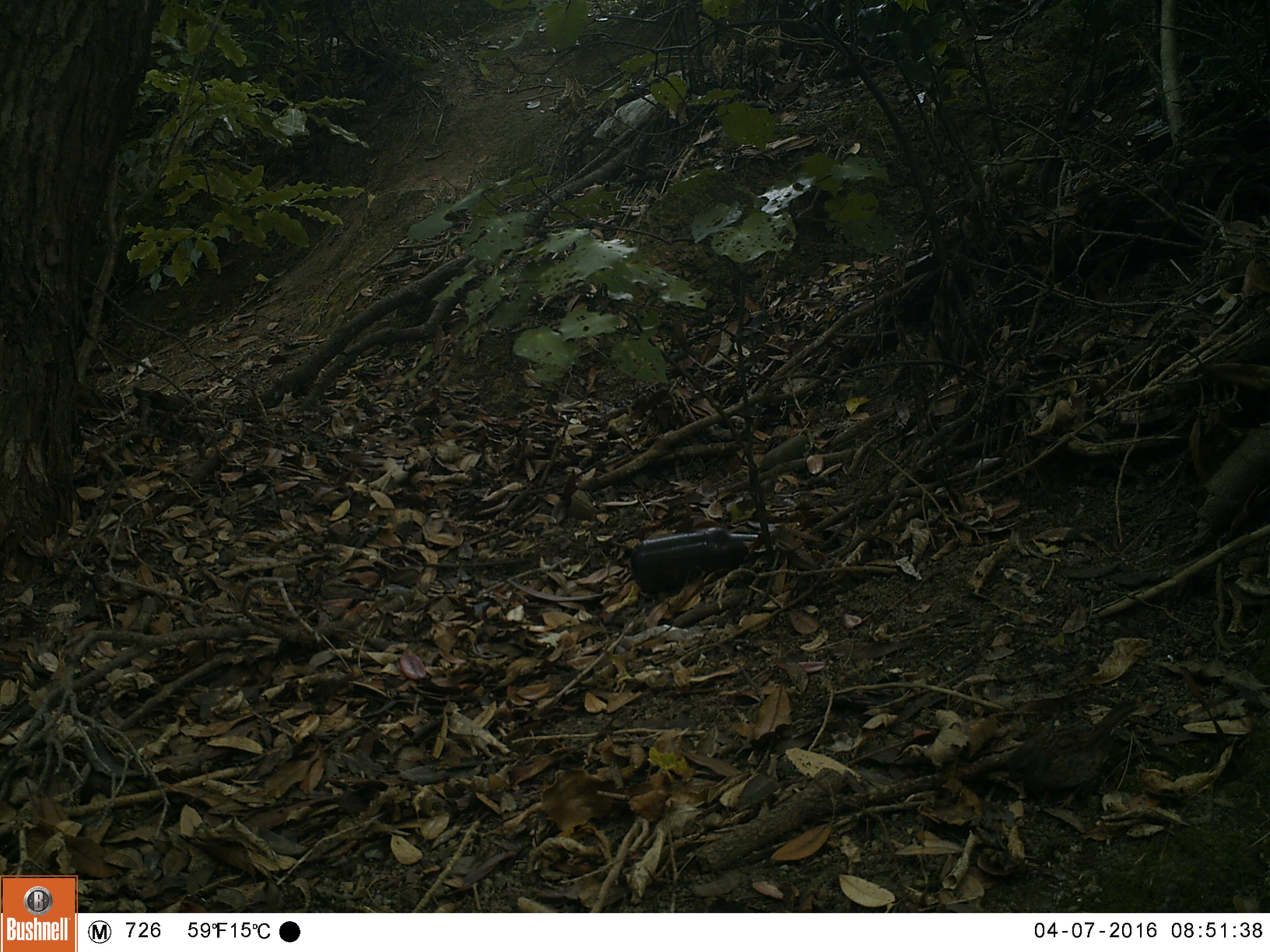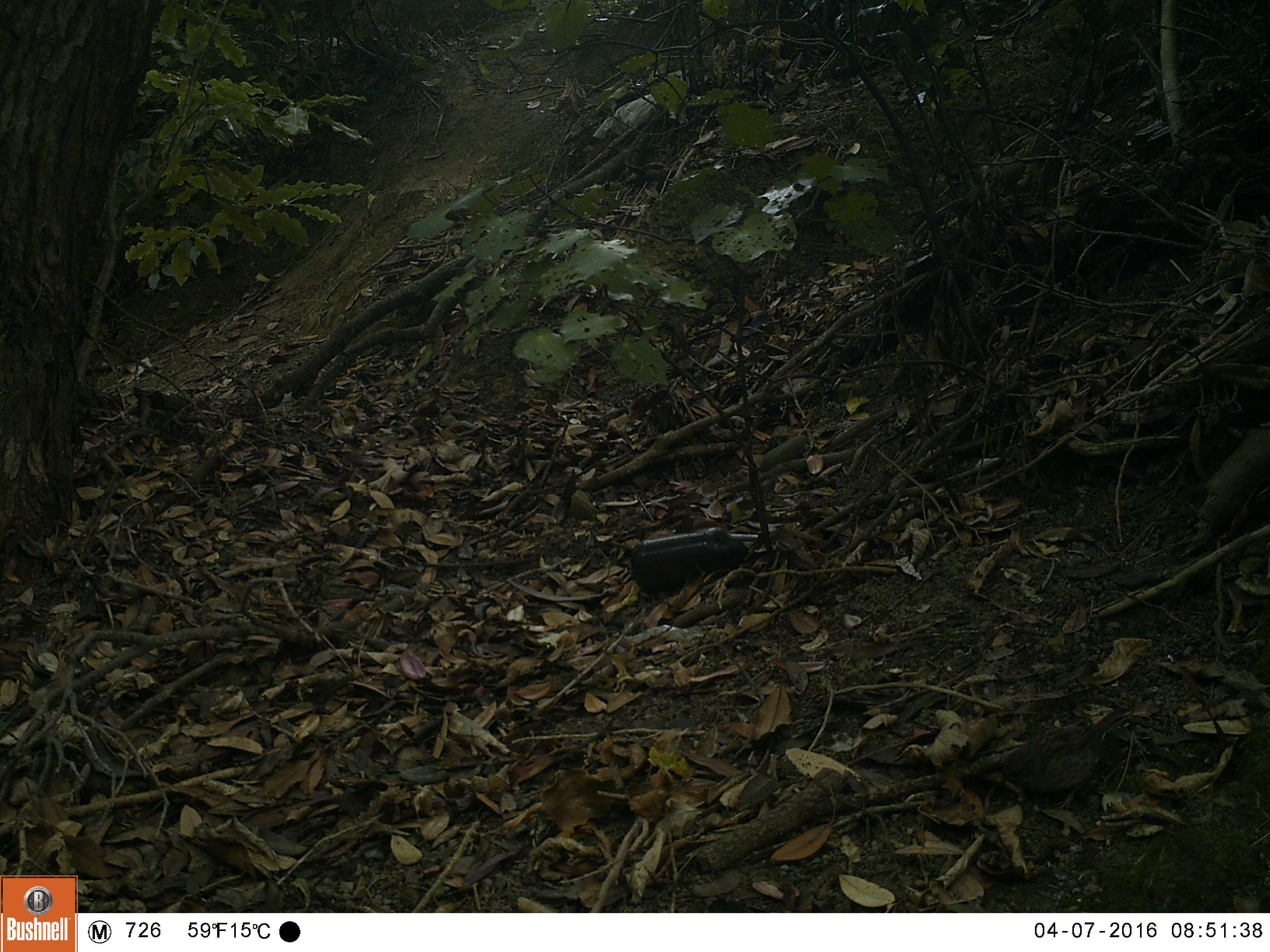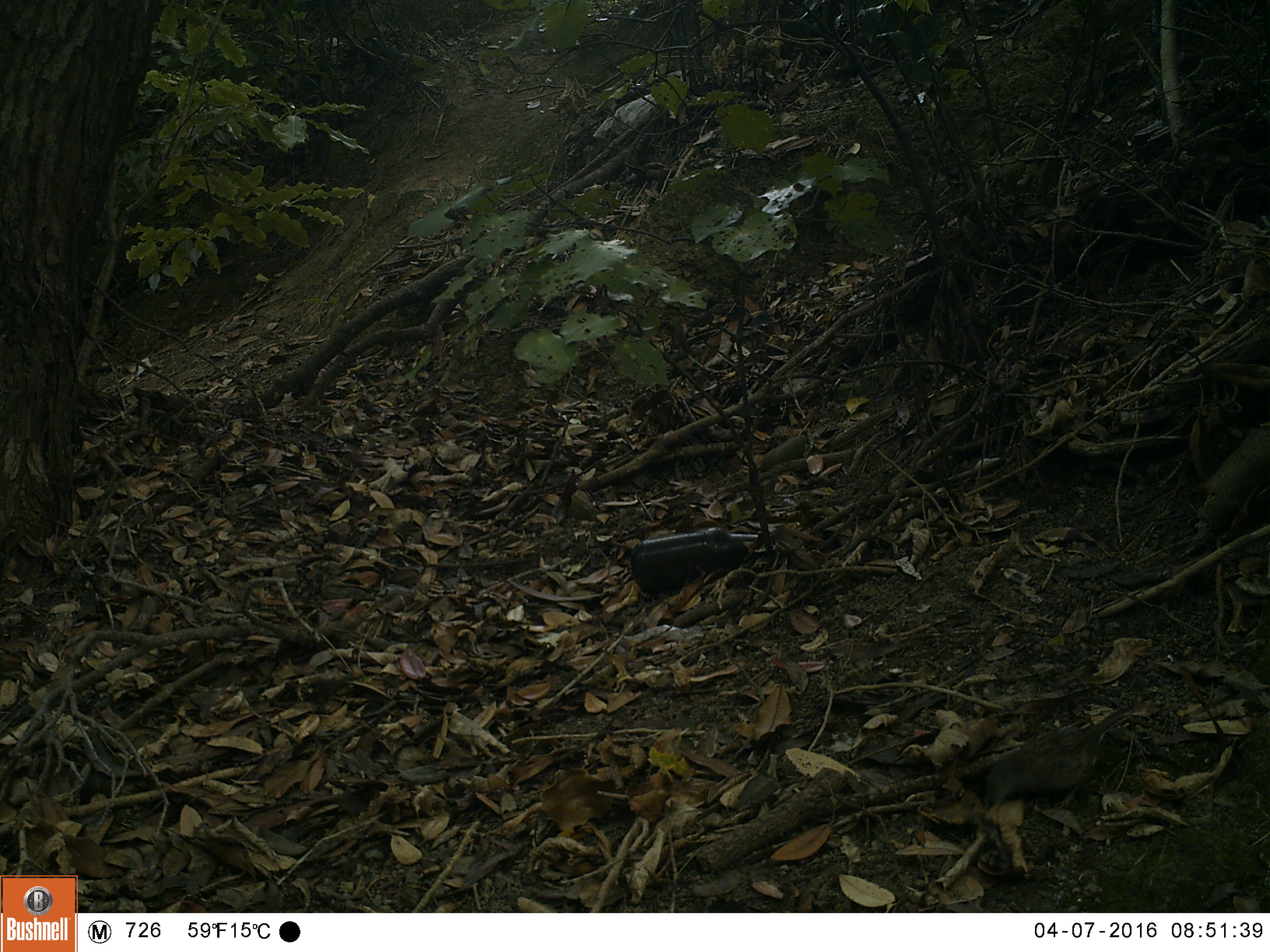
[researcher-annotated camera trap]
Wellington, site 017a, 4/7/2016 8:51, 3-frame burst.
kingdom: Animalia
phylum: Chordata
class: Aves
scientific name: Aves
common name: bird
Bird (Aves).